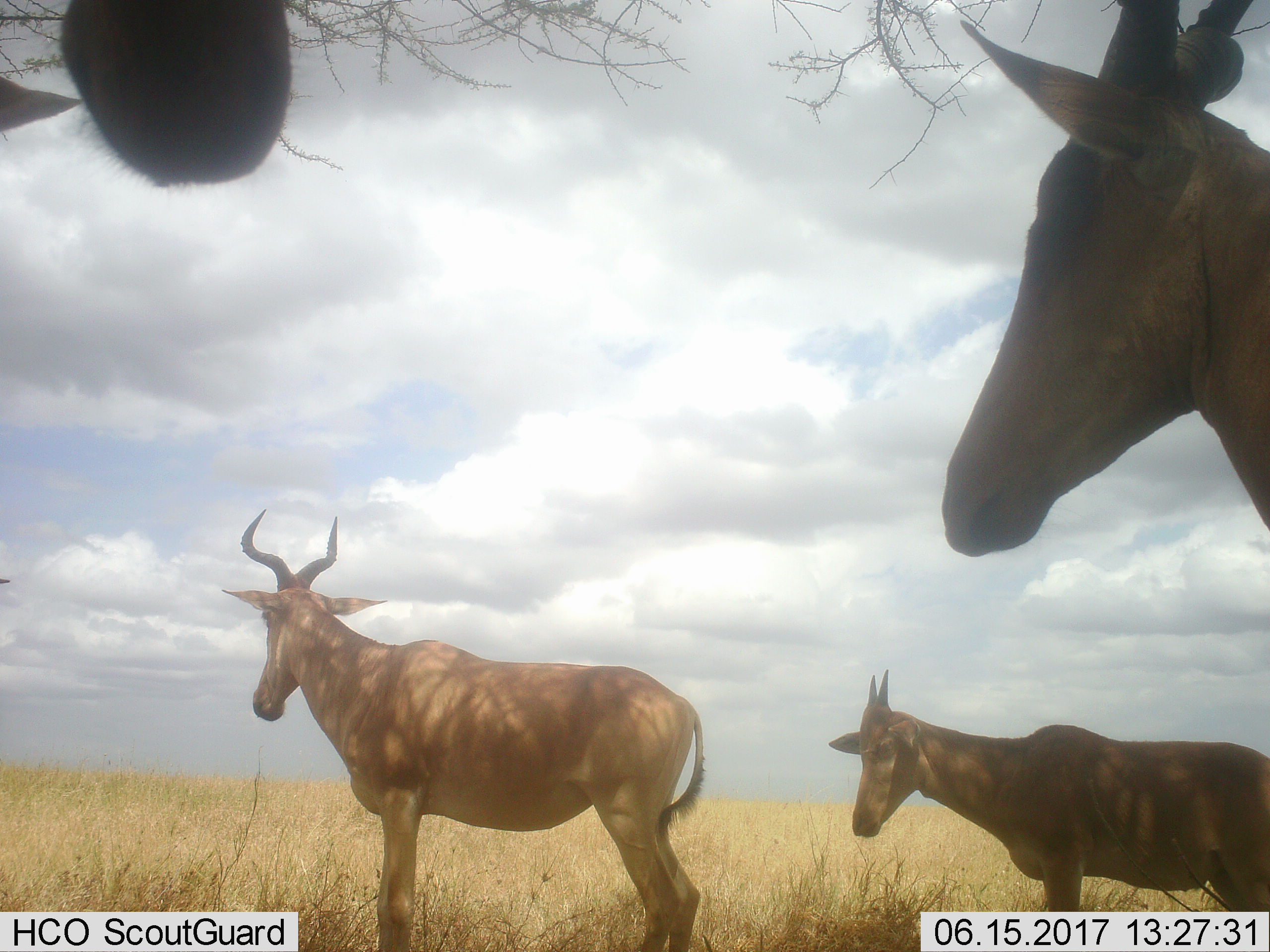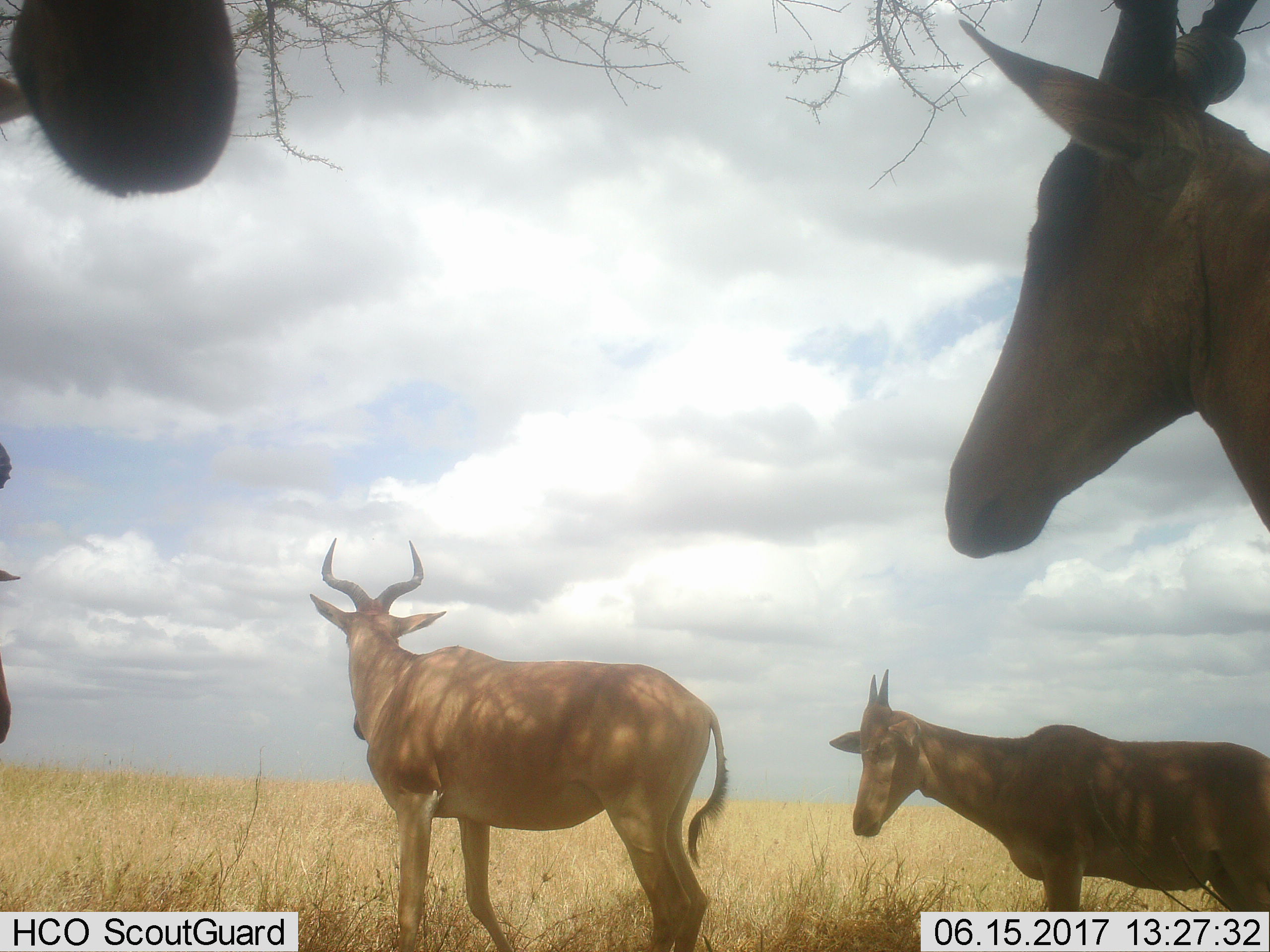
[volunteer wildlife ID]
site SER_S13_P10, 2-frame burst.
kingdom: Animalia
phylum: Chordata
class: Mammalia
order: Artiodactyla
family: Bovidae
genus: Alcelaphus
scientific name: Alcelaphus buselaphus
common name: hartebeest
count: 4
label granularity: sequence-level